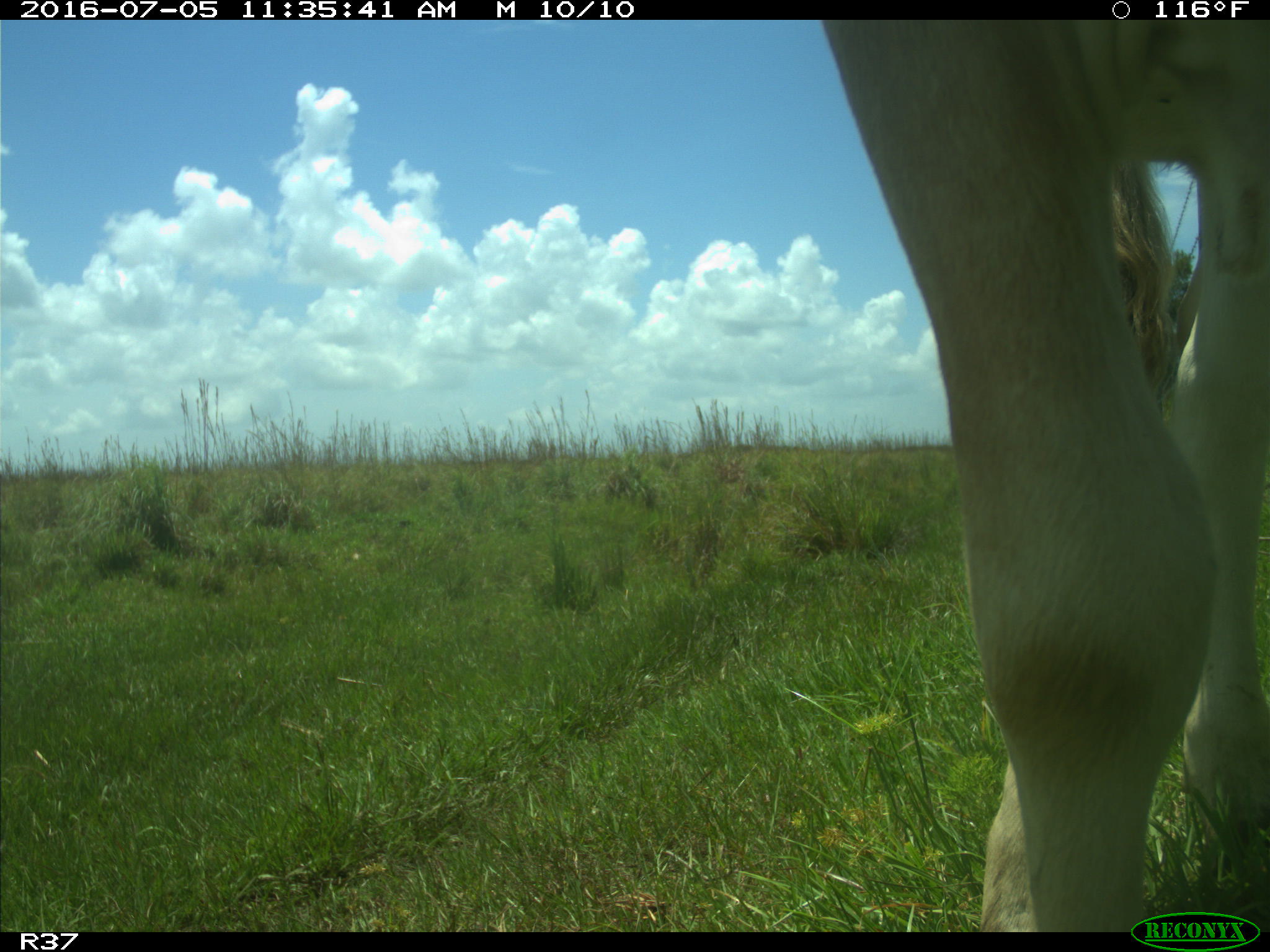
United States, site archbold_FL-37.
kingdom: Animalia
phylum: Chordata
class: Mammalia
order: Artiodactyla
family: Bovidae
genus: Bos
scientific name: Bos taurus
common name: domestic cow